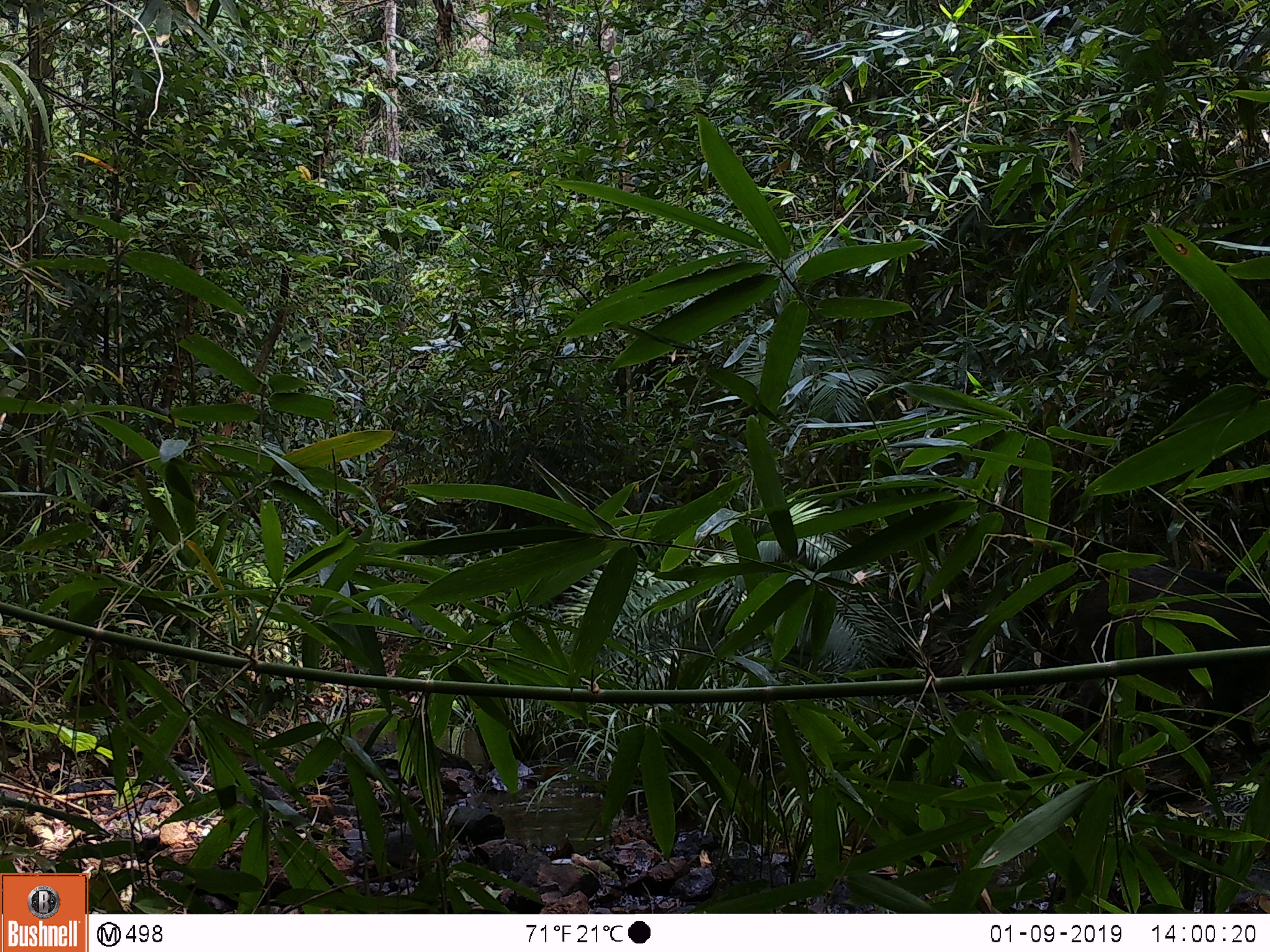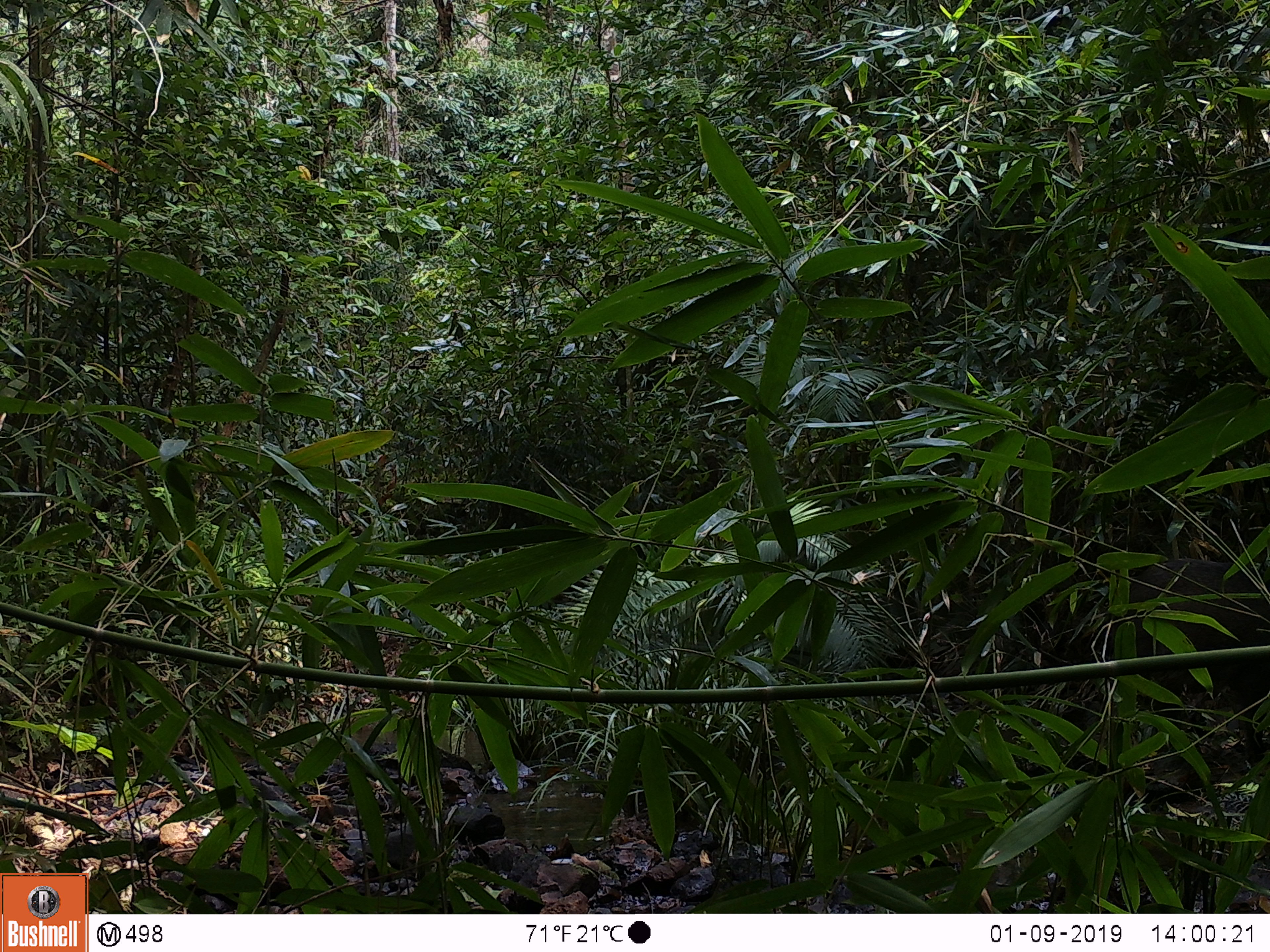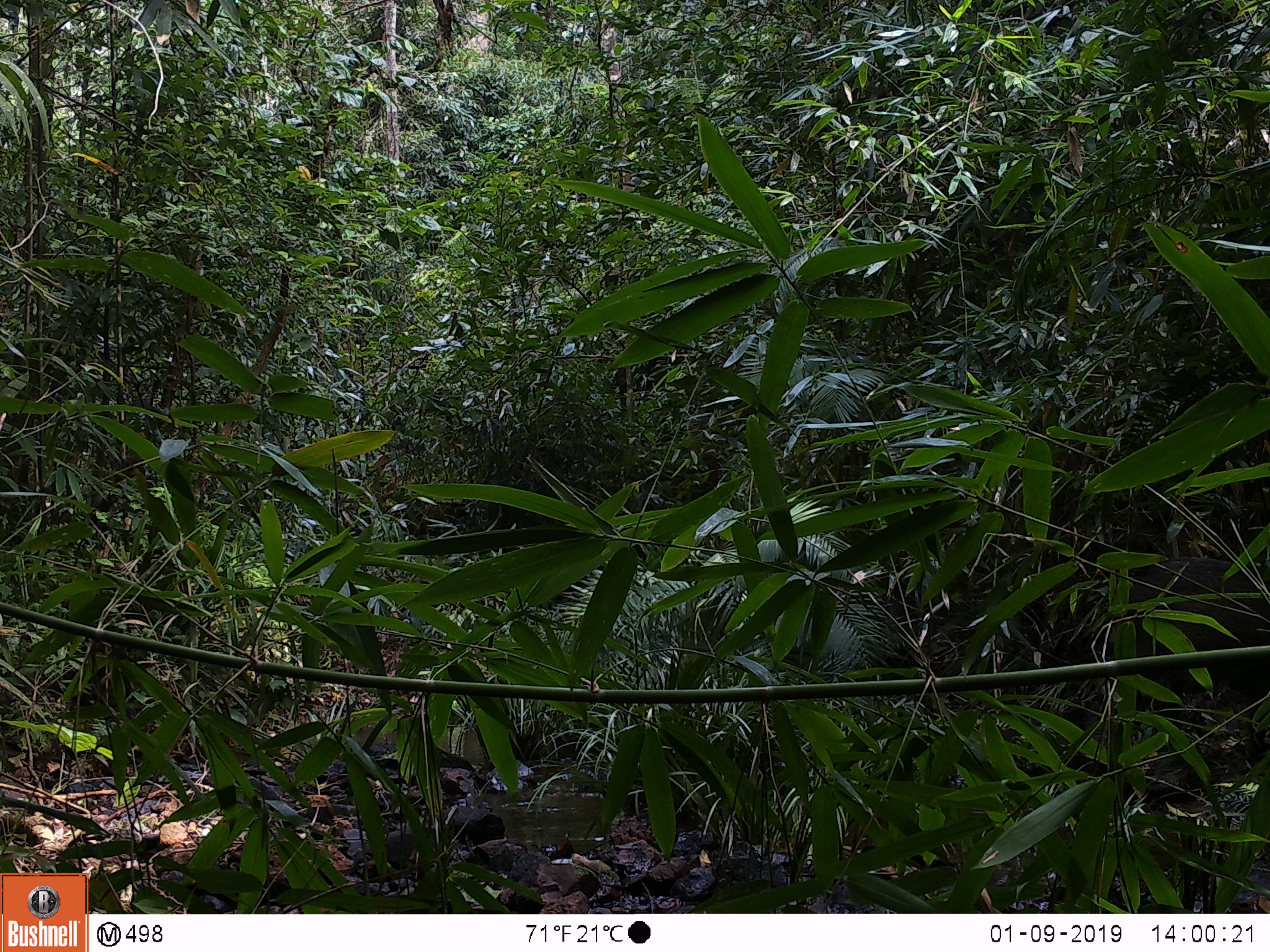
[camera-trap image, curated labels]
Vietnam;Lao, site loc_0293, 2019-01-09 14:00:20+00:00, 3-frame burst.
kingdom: Animalia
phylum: Chordata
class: Mammalia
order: Artiodactyla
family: Suidae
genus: Sus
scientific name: Sus scrofa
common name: eurasian wild pig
Eurasian wild pig (Sus scrofa). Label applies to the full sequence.